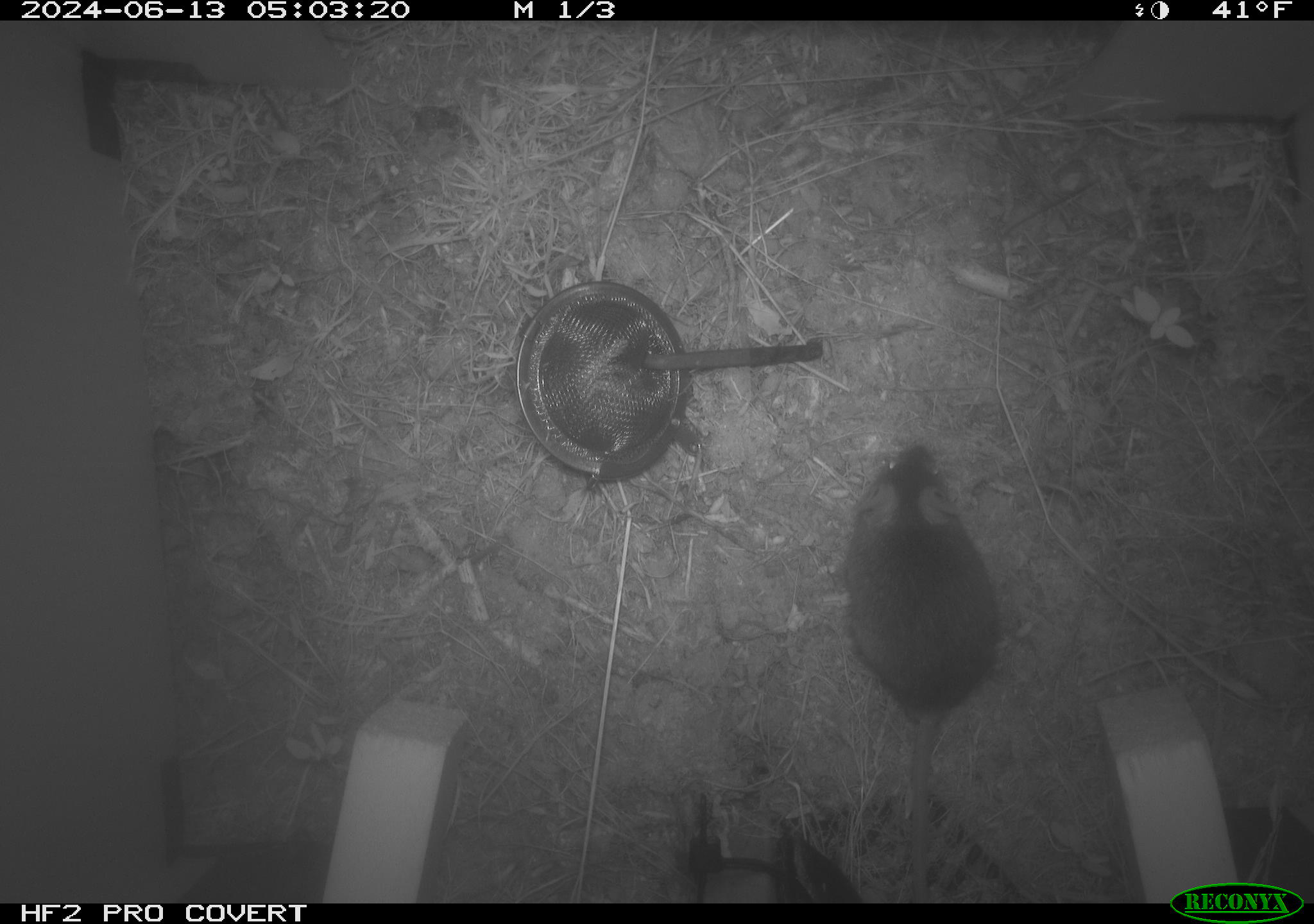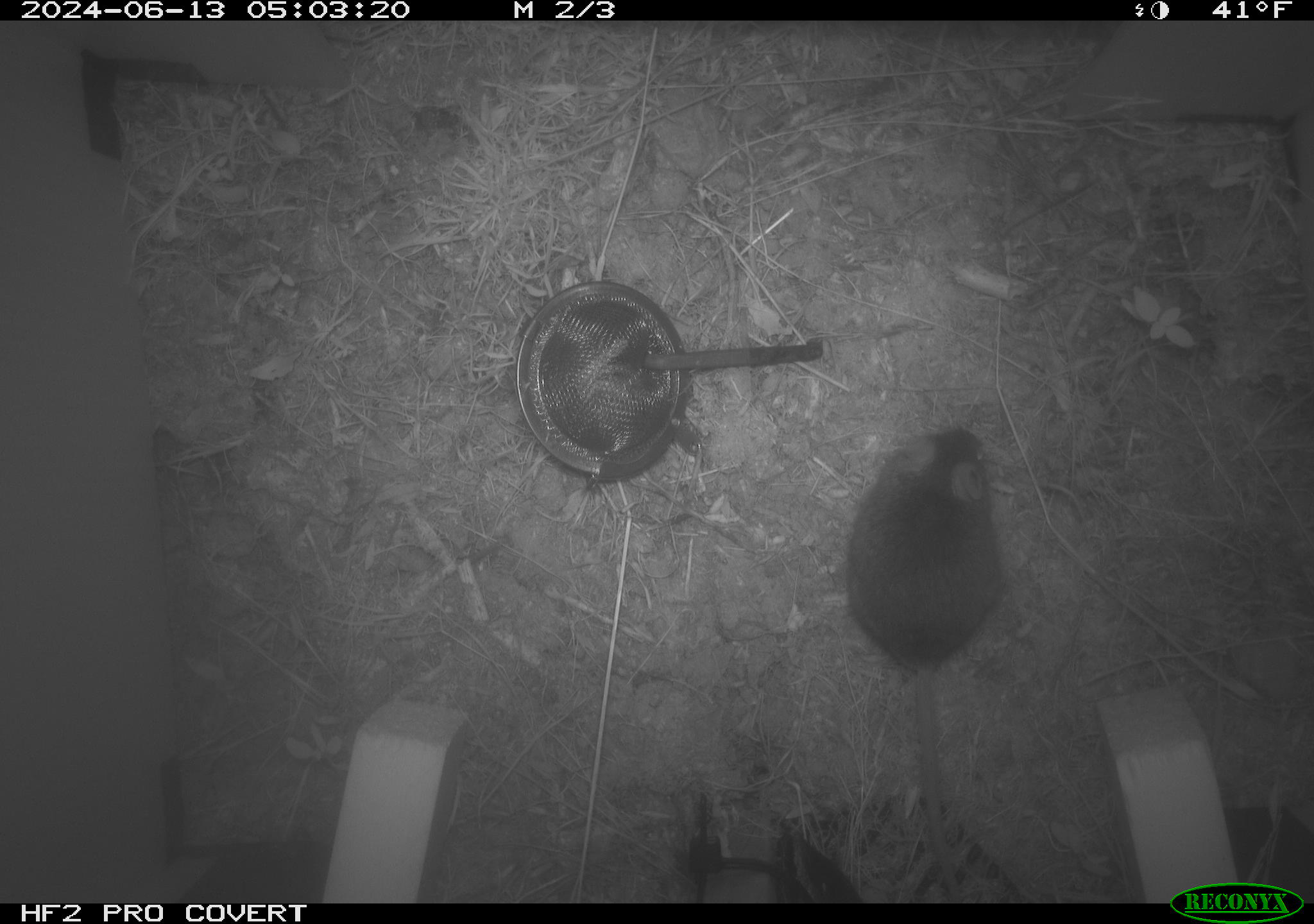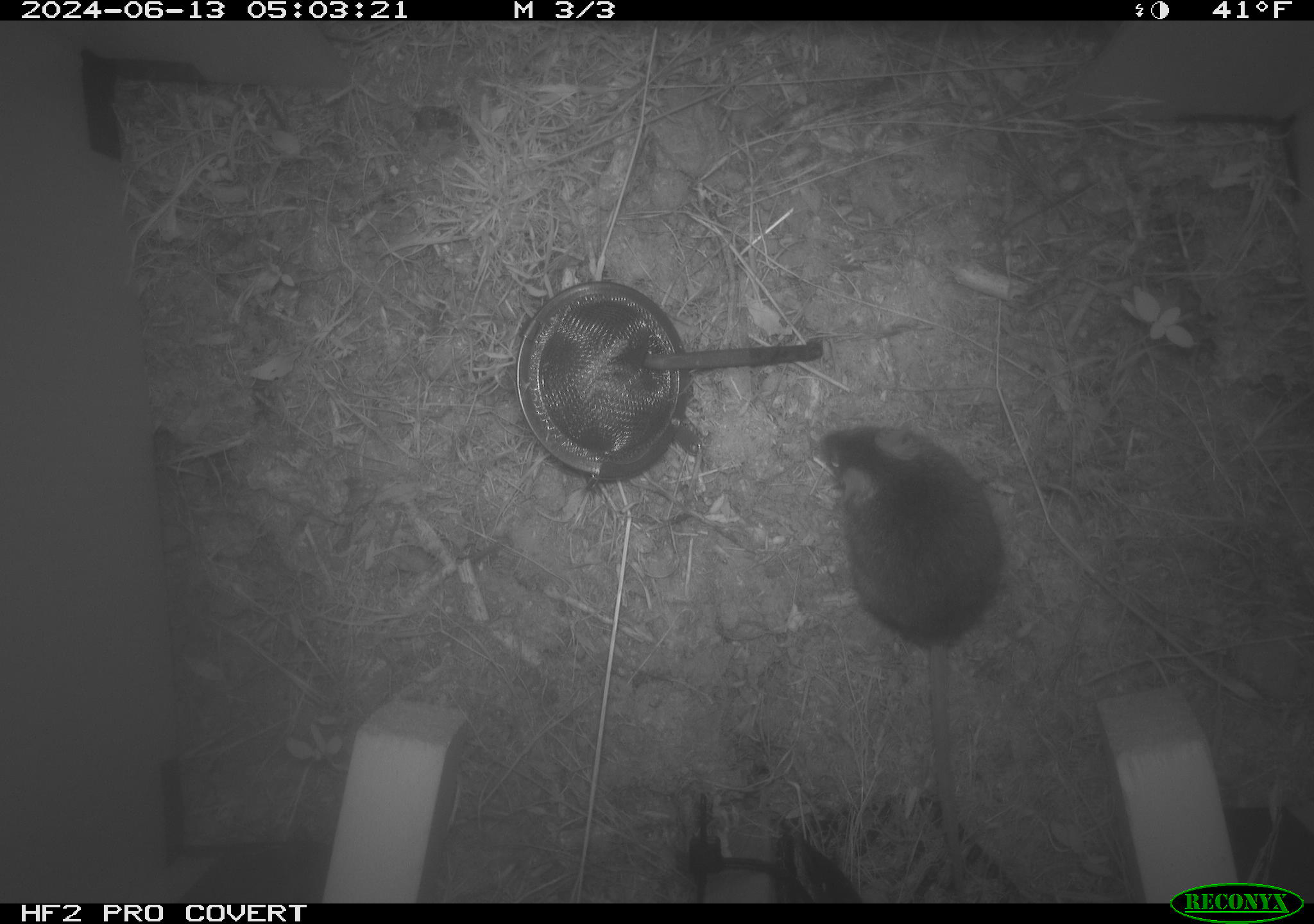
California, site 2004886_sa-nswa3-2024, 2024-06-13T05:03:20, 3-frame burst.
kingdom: Animalia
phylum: Chordata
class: Mammalia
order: Rodentia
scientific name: Rodentia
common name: rodent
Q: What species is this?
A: Rodent (Rodentia).